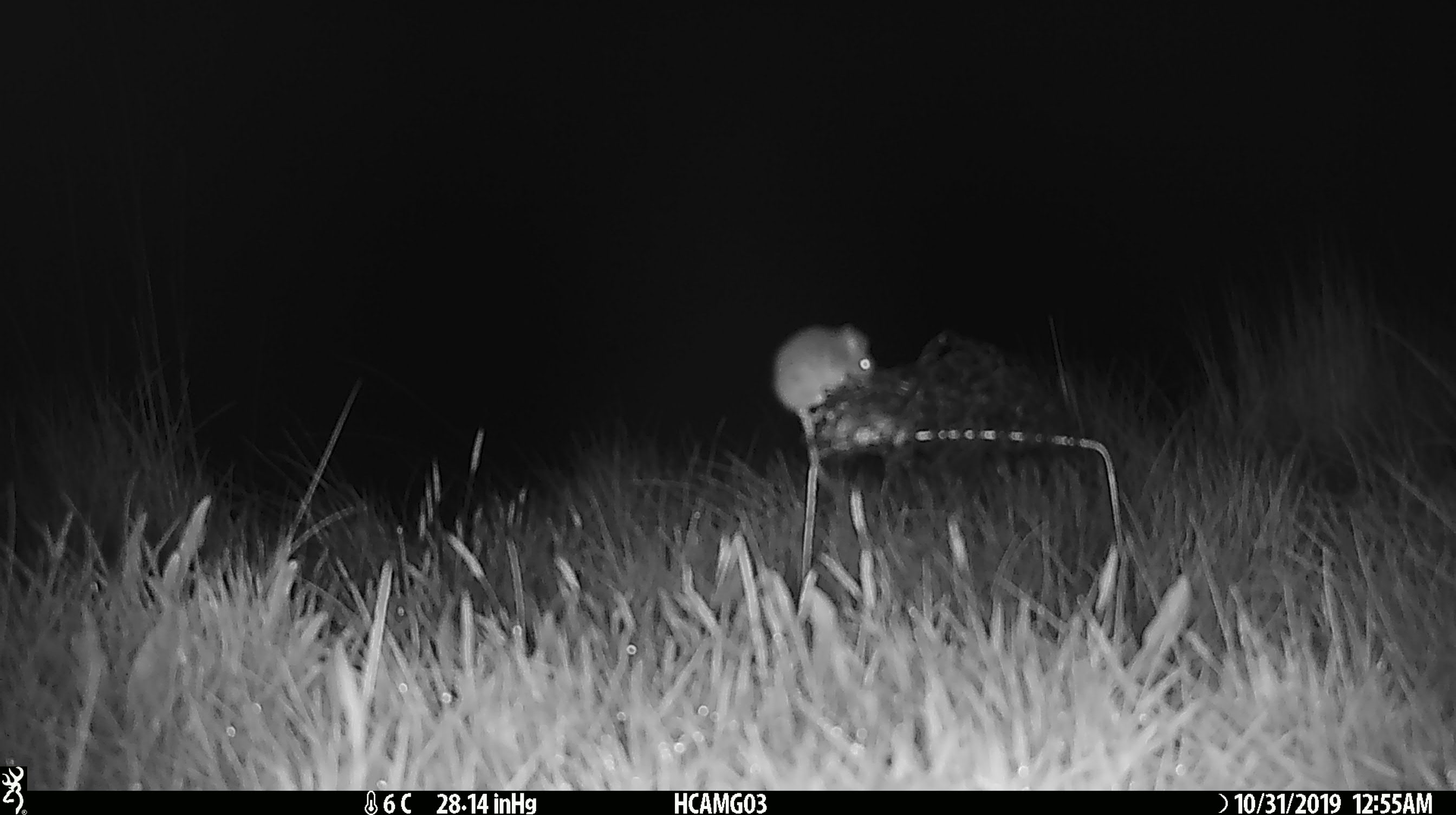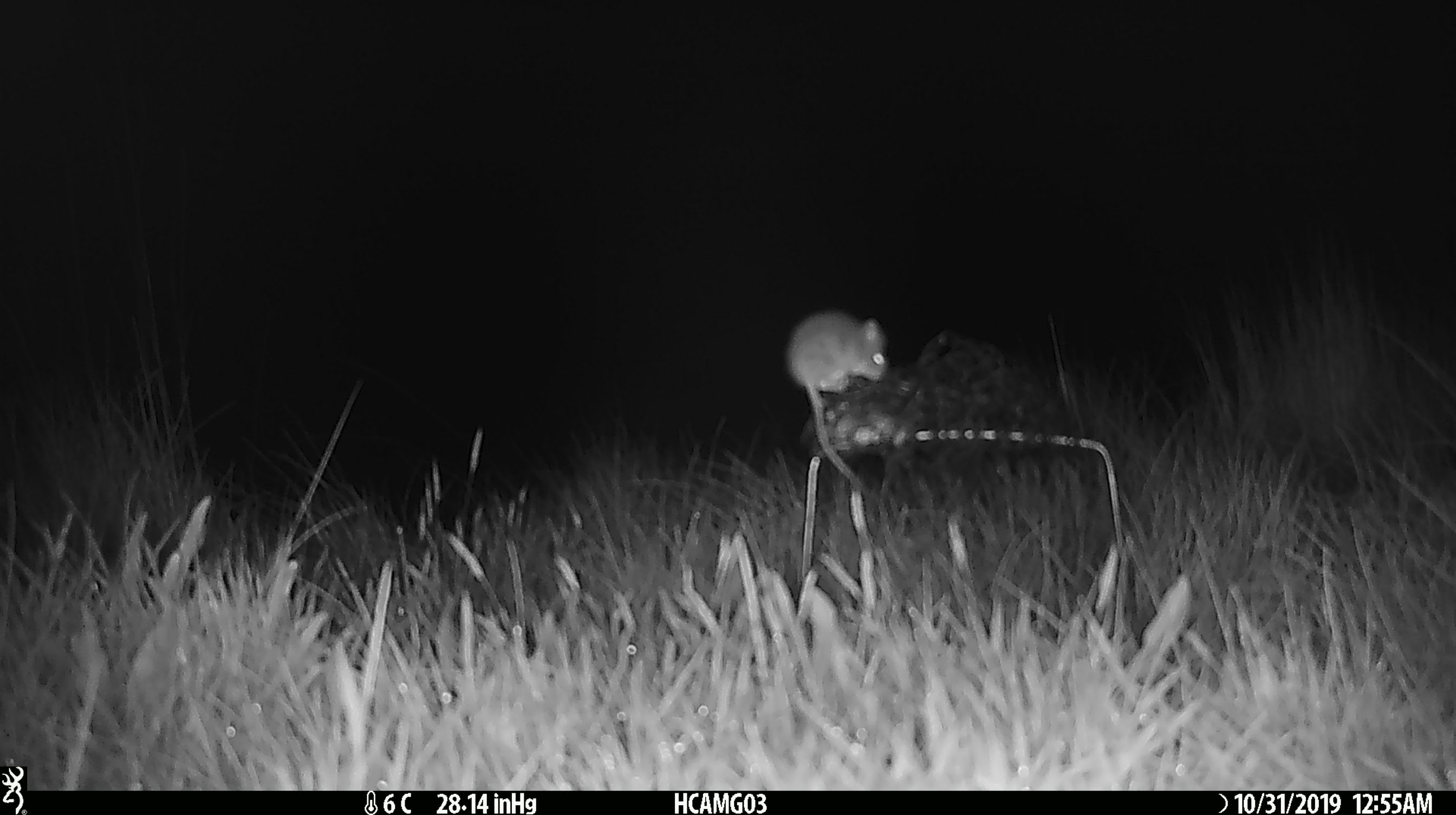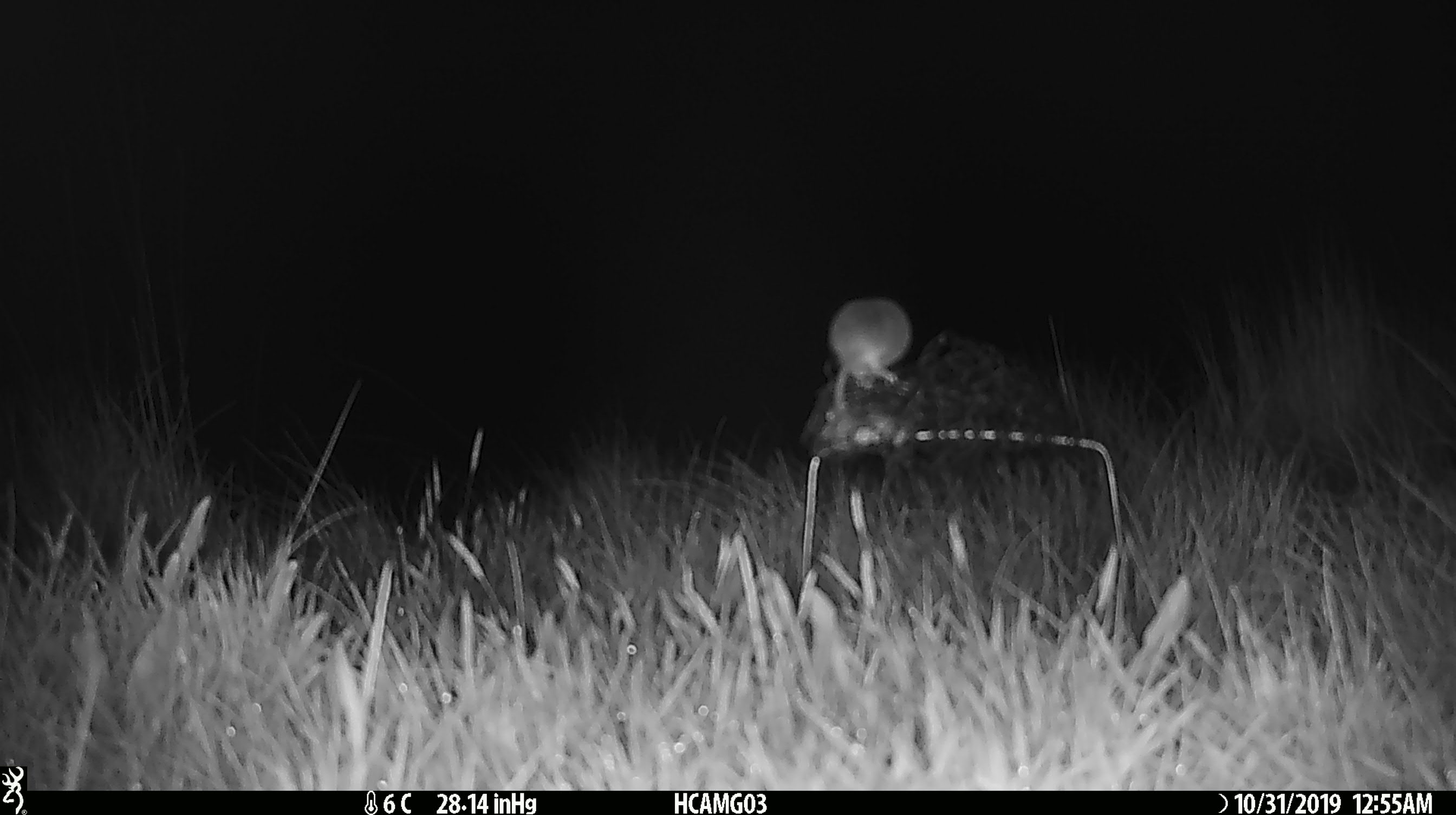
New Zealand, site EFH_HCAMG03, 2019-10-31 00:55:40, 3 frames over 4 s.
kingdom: Animalia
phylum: Chordata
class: Mammalia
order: Rodentia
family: Muridae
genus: Mus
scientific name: Mus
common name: mouse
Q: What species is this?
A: Mouse (Mus).